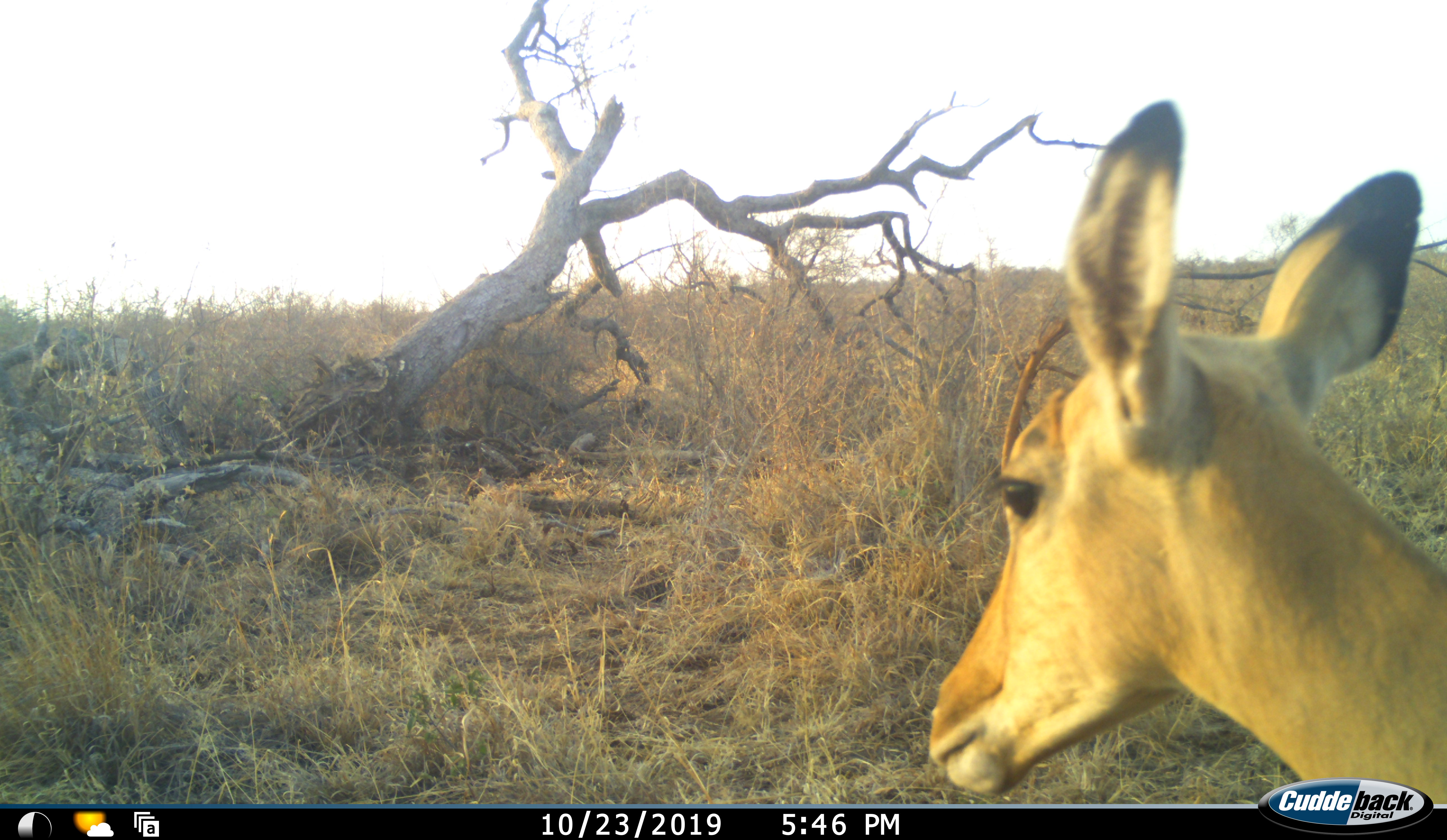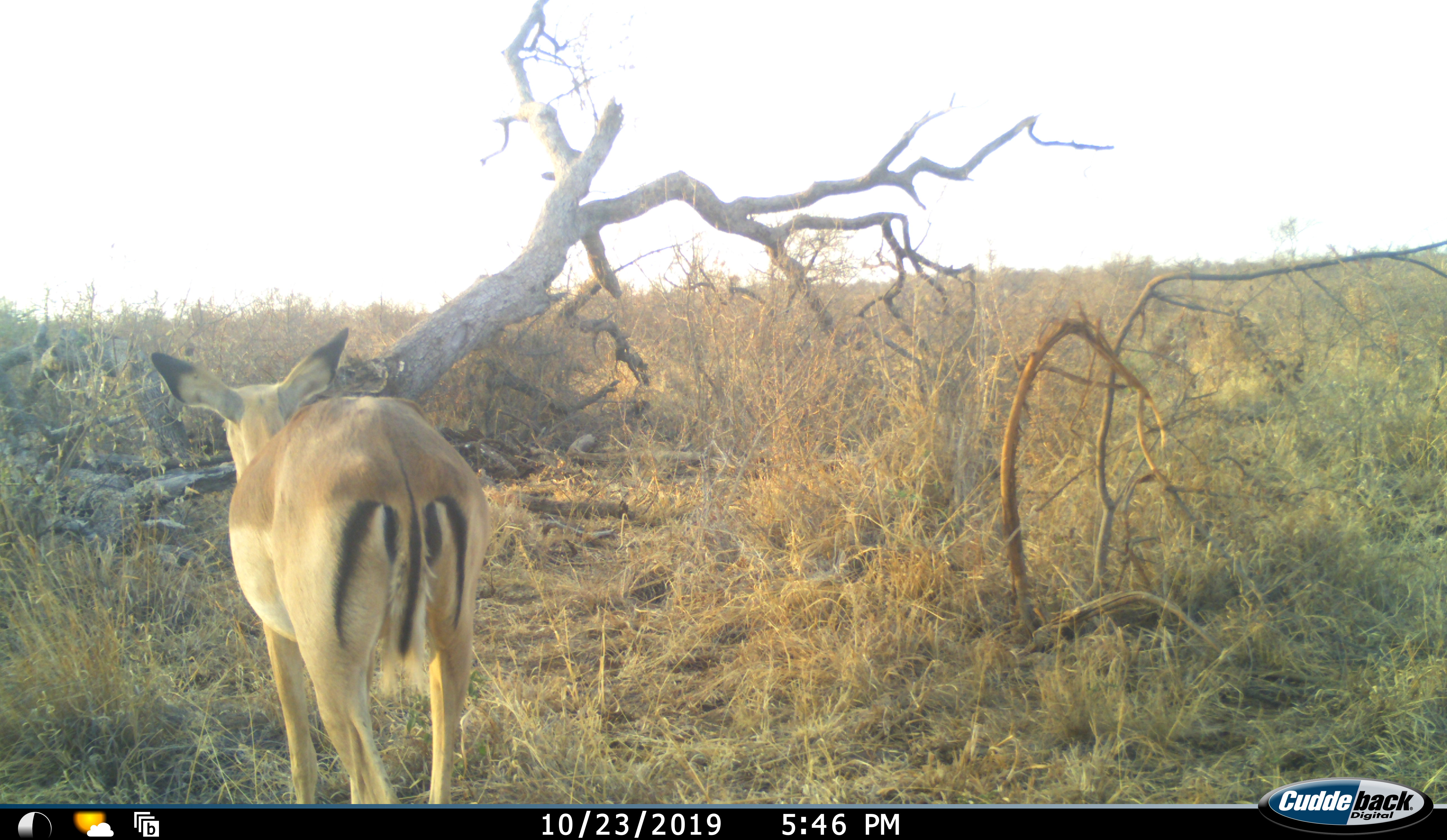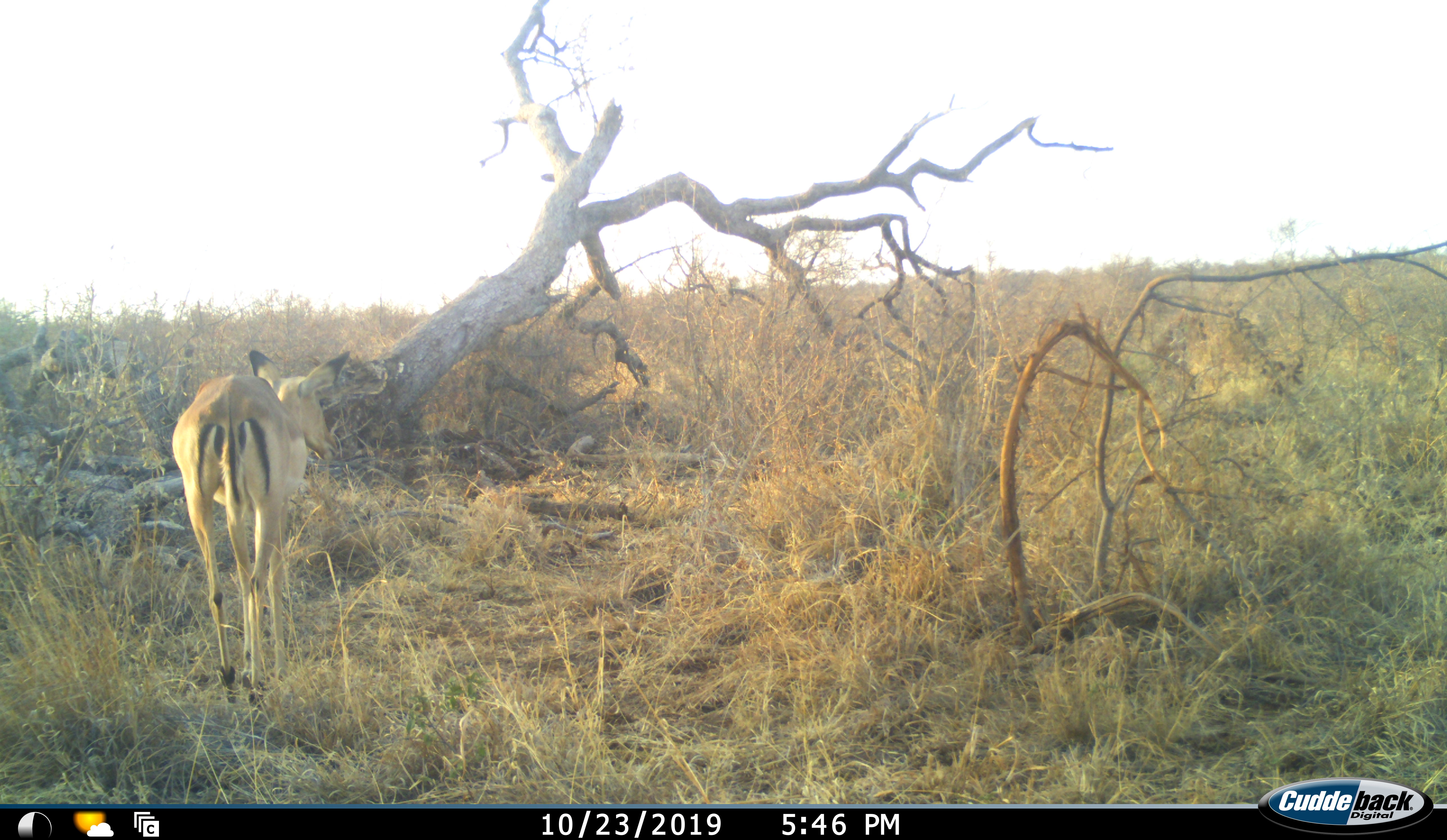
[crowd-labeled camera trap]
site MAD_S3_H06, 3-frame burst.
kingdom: Animalia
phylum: Chordata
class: Mammalia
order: Artiodactyla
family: Bovidae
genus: Aepyceros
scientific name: Aepyceros melampus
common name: impala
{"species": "impala (Aepyceros melampus)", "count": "1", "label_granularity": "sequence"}